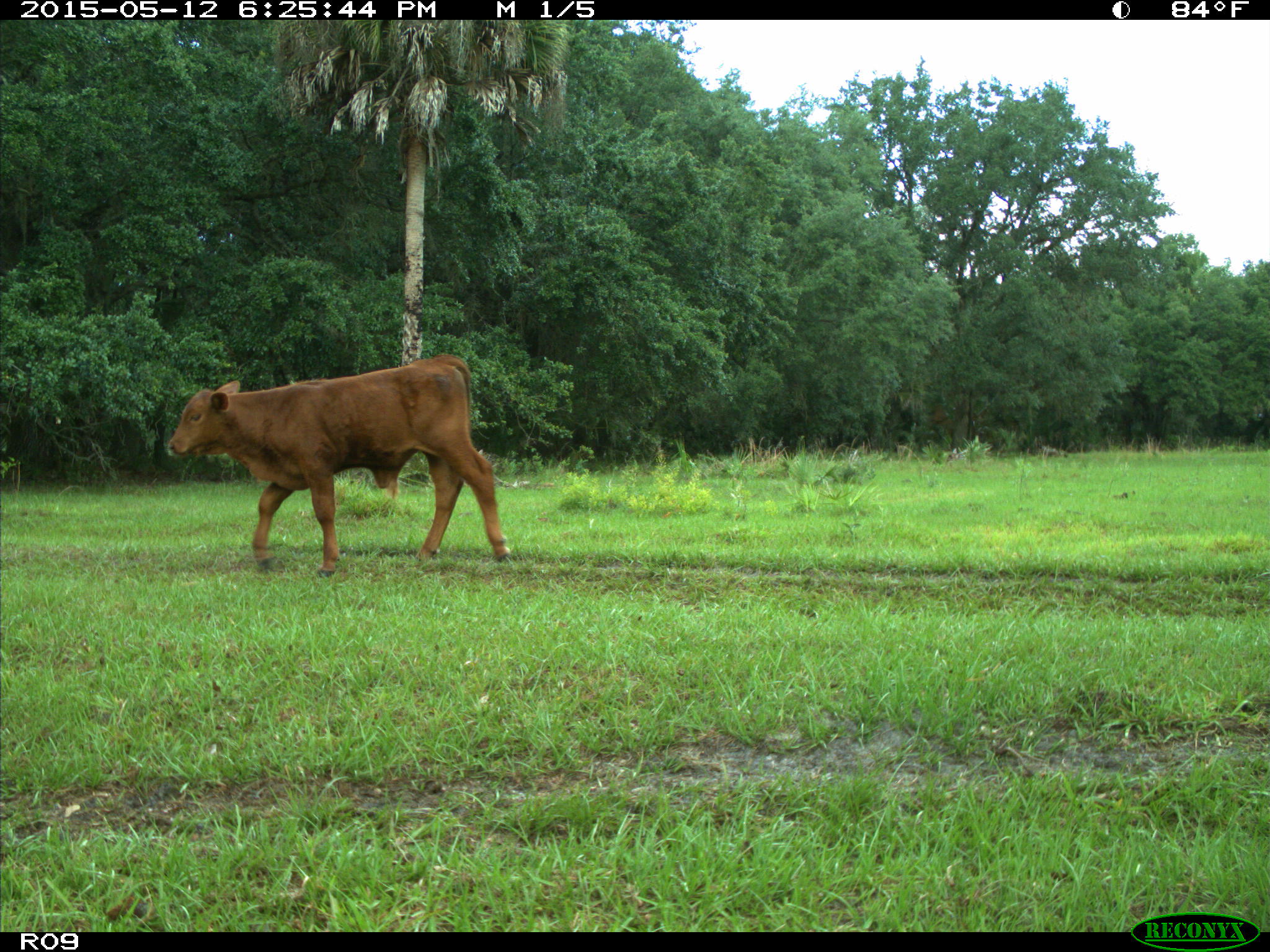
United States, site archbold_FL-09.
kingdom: Animalia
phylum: Chordata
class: Mammalia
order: Artiodactyla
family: Bovidae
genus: Bos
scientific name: Bos taurus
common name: domestic cow